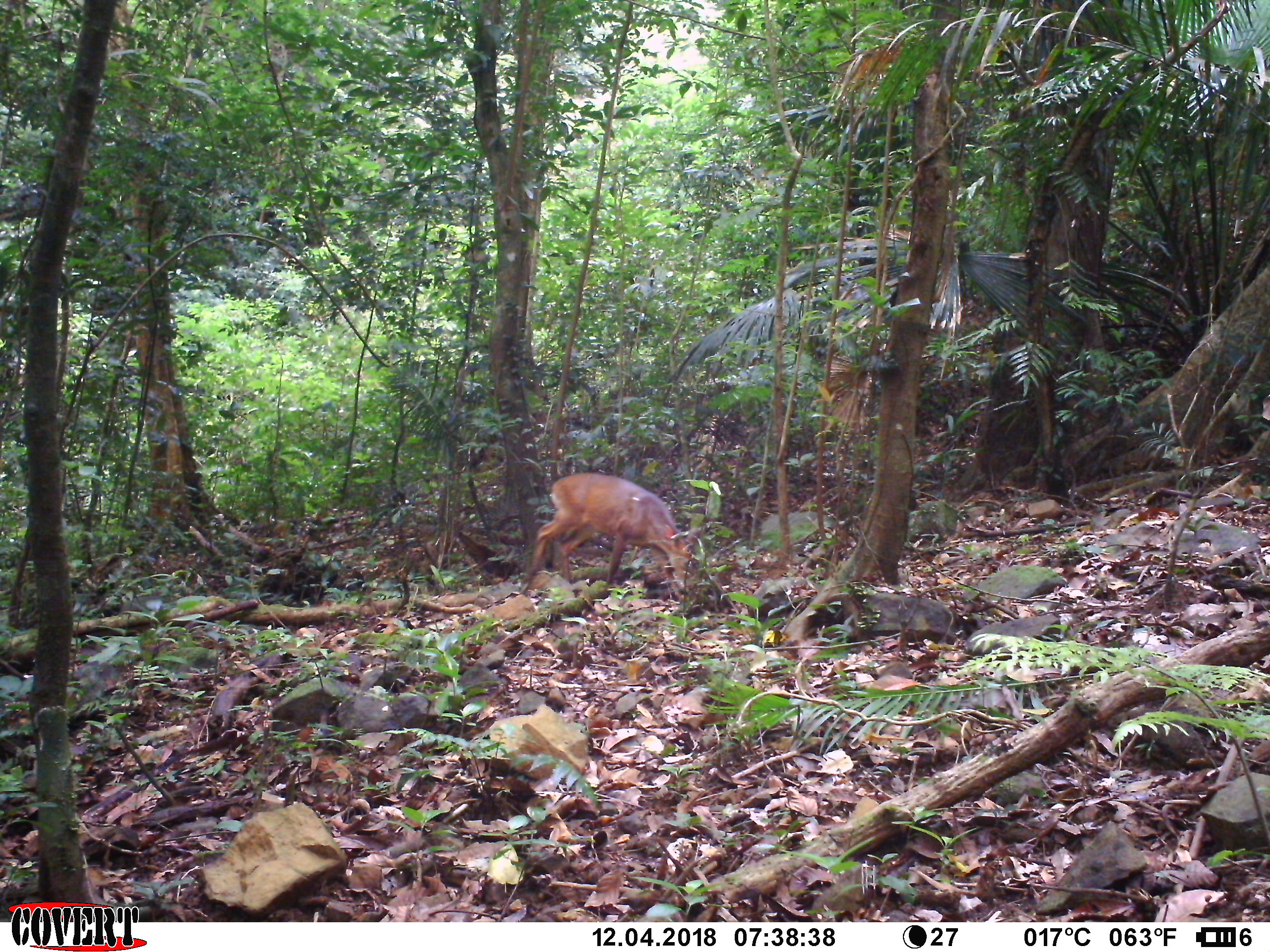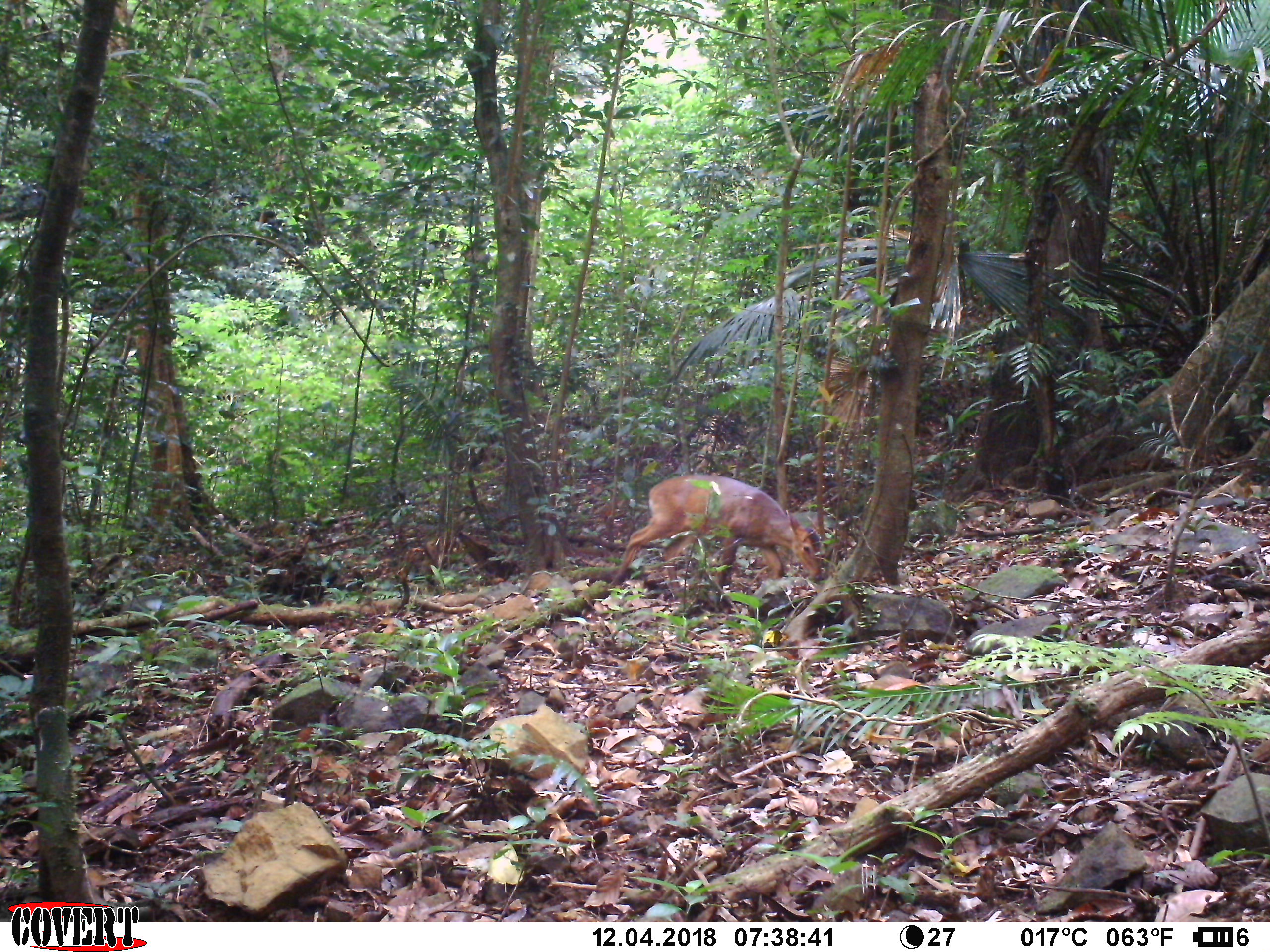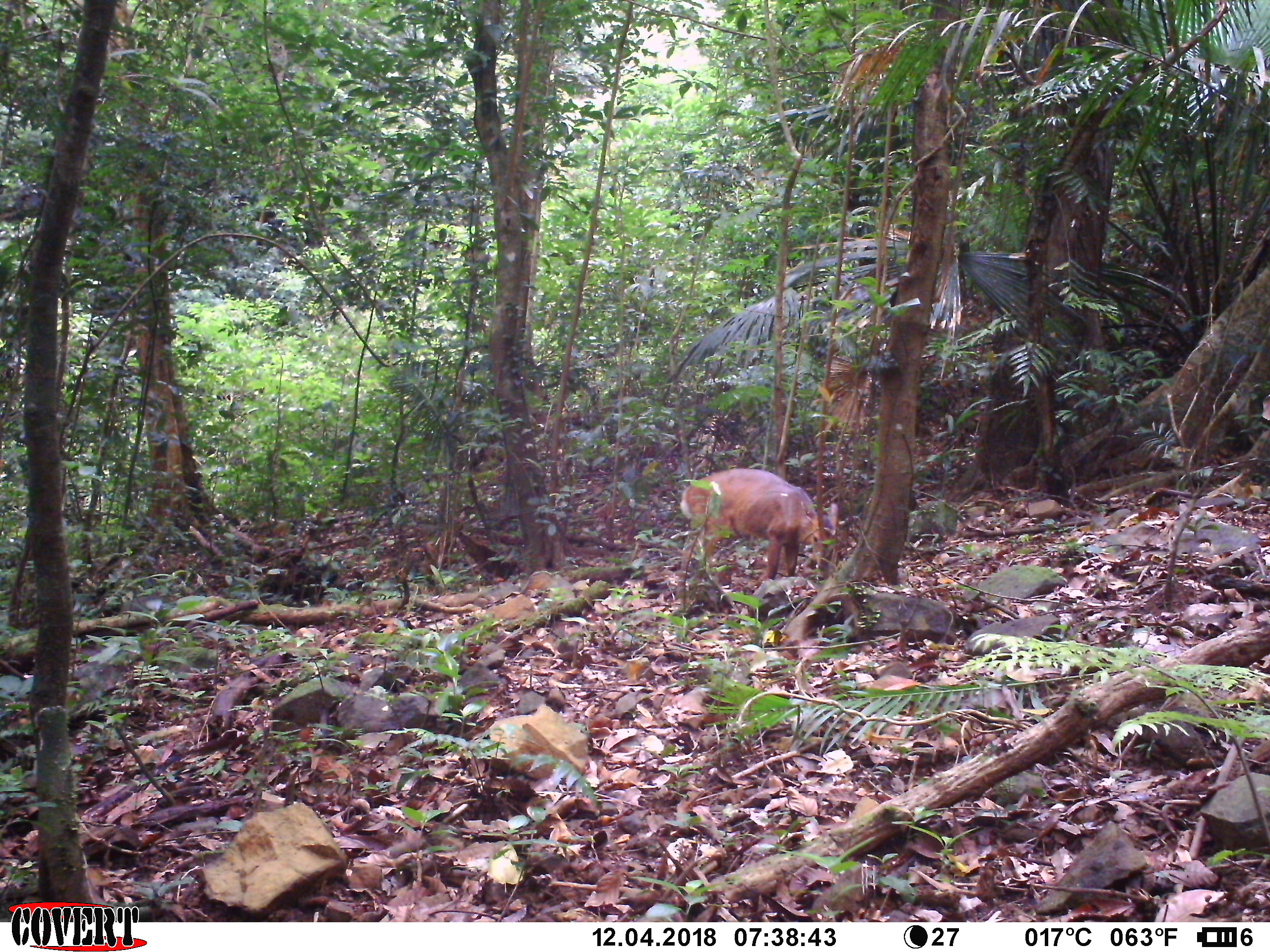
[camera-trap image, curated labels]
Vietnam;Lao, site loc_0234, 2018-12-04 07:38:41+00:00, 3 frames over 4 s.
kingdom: Animalia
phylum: Chordata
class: Mammalia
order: Artiodactyla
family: Cervidae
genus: Muntiacus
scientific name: Muntiacus vuquangensis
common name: large-antlered muntjac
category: large antlered muntjac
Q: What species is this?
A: Large antlered muntjac (large-antlered muntjac) (Muntiacus vuquangensis).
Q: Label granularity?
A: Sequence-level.